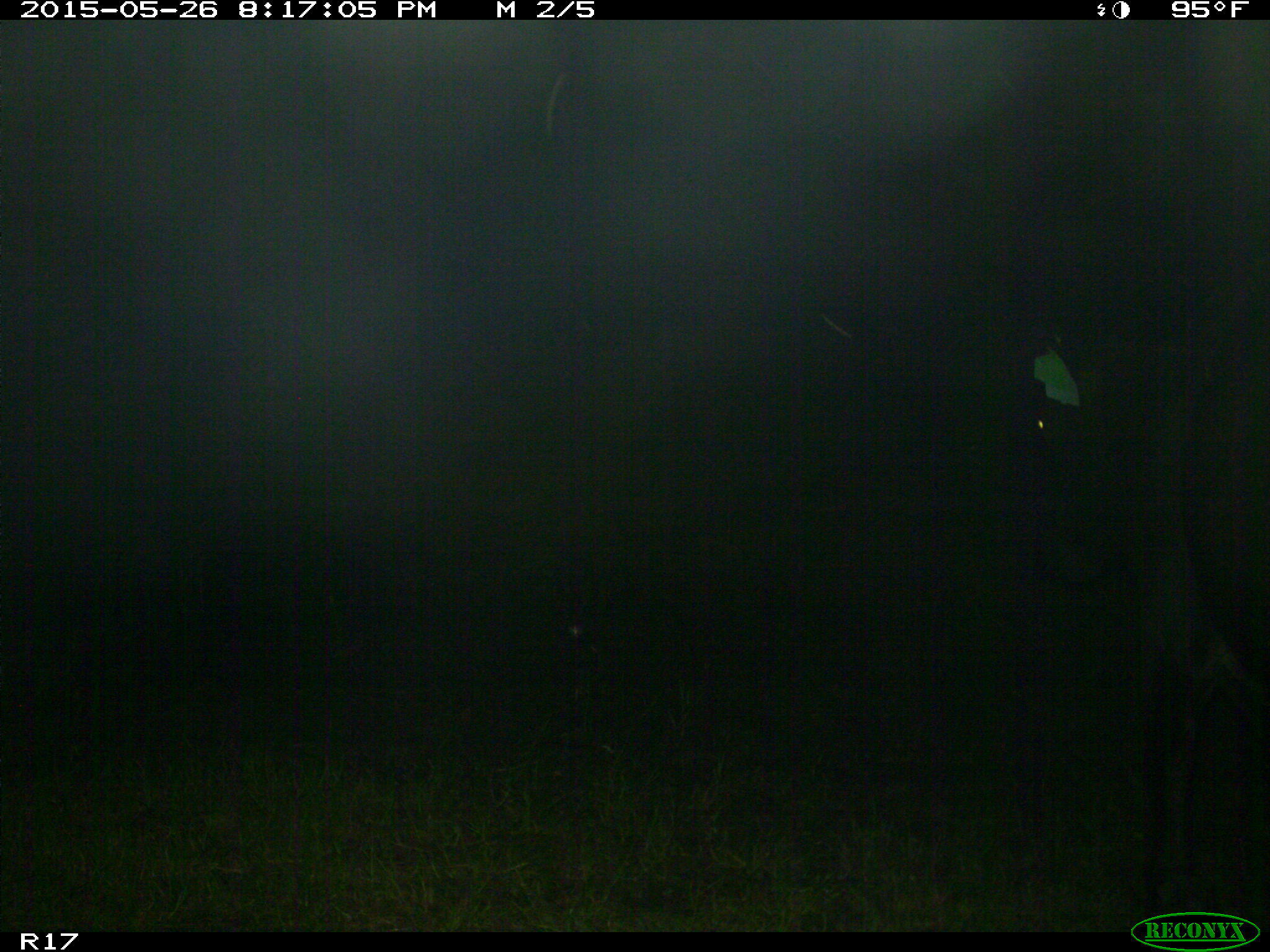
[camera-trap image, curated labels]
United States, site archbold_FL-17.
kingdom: Animalia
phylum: Chordata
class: Mammalia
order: Artiodactyla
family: Bovidae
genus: Bos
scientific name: Bos taurus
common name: domestic cow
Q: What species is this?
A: Bos taurus (domestic cow).